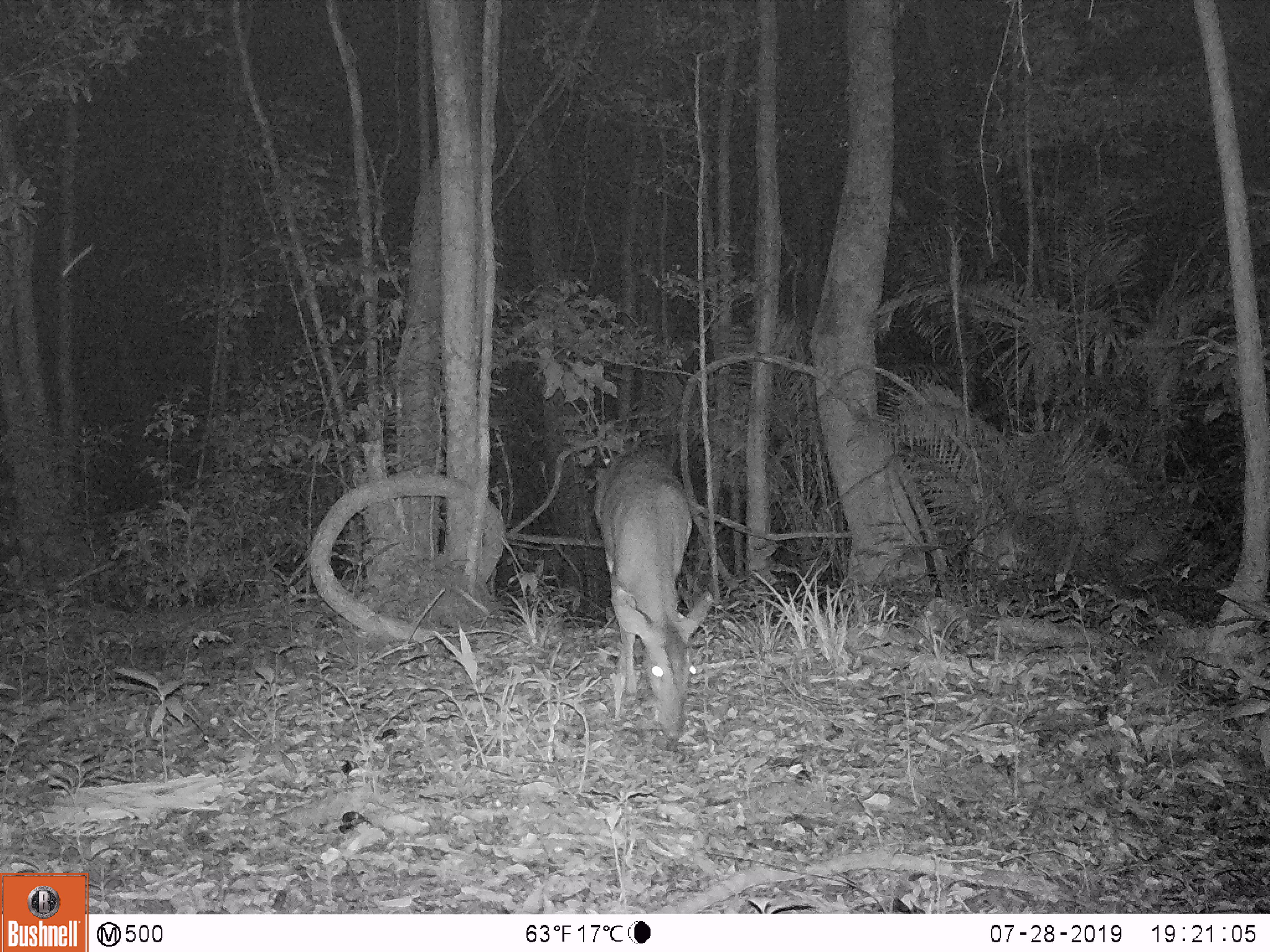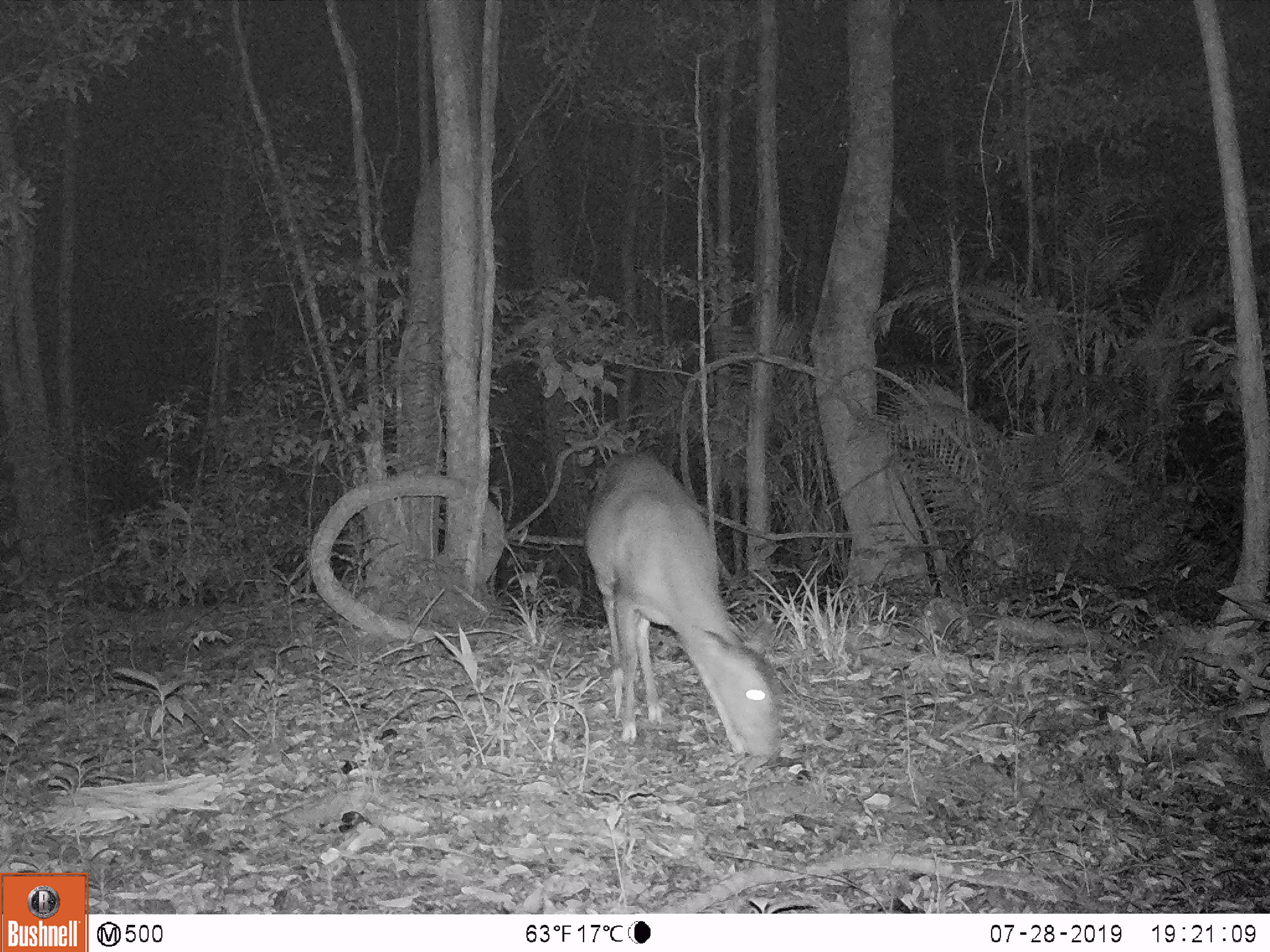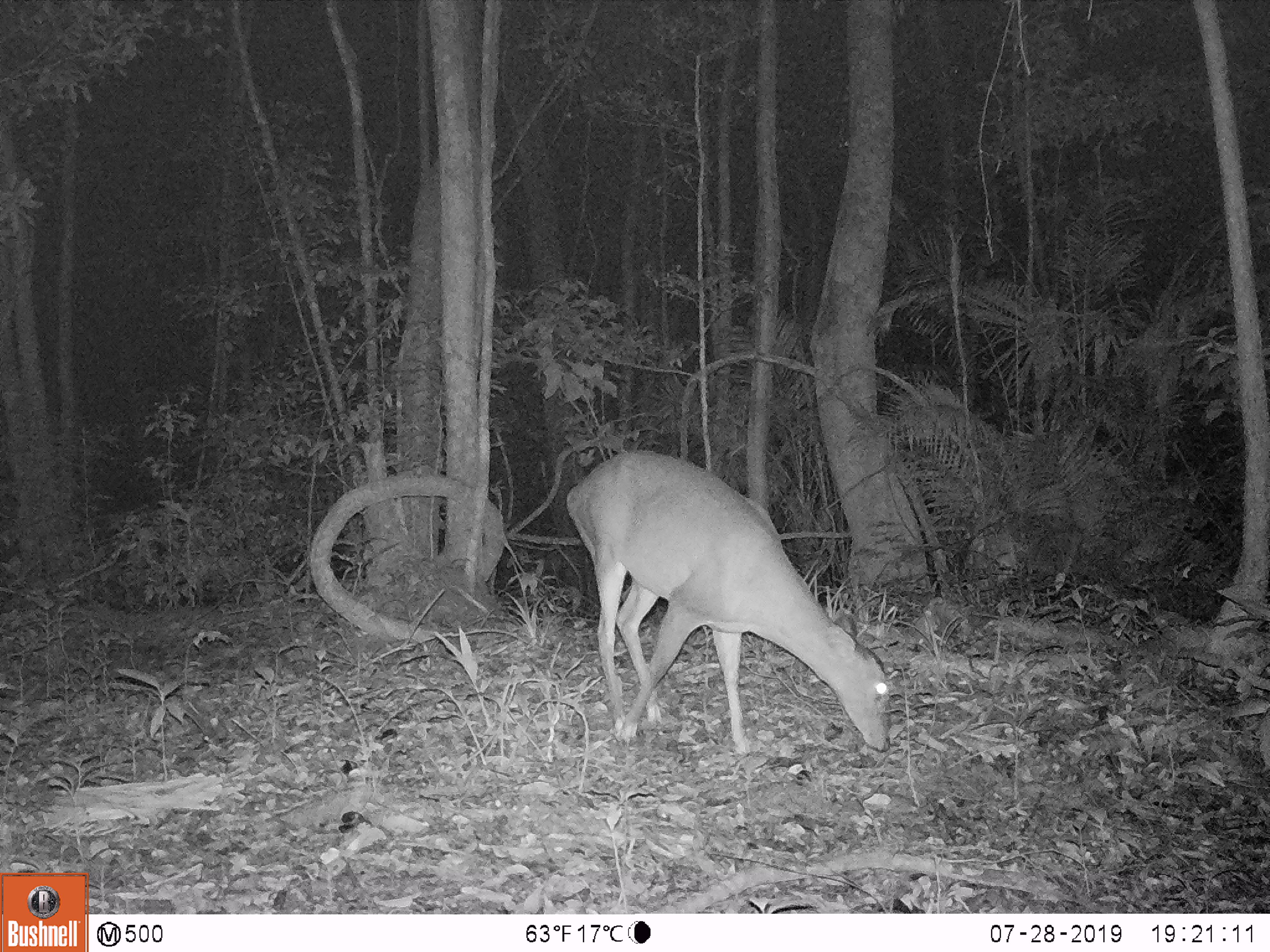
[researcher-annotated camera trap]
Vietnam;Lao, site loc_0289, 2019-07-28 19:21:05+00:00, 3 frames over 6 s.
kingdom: Animalia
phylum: Chordata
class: Mammalia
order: Artiodactyla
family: Cervidae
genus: Muntiacus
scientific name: Muntiacus vuquangensis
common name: large-antlered muntjac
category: large antlered muntjac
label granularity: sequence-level